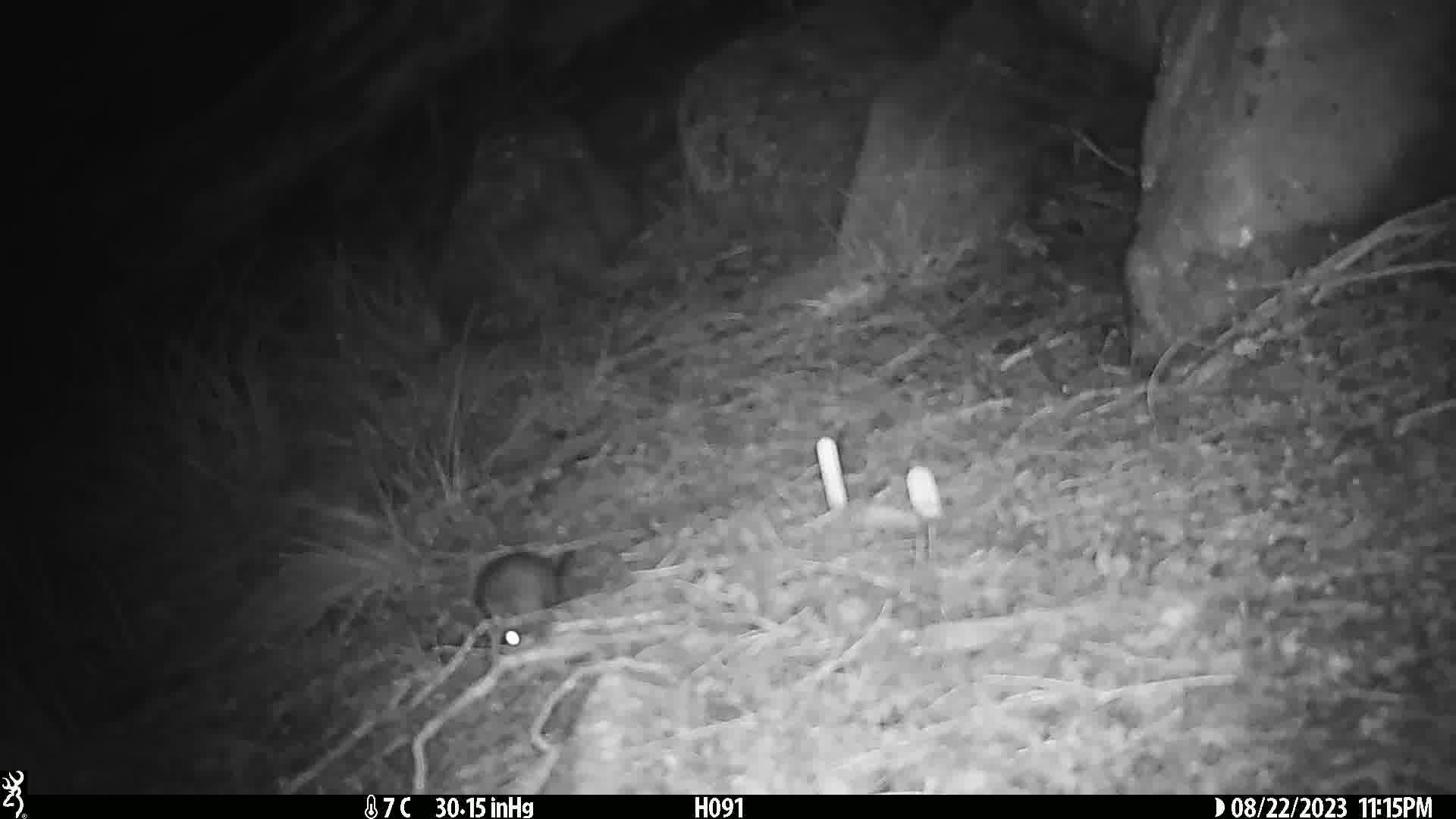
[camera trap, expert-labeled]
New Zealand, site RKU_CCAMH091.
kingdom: Animalia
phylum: Chordata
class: Mammalia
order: Rodentia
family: Muridae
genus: Rattus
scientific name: Rattus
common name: rat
Rat (Rattus).